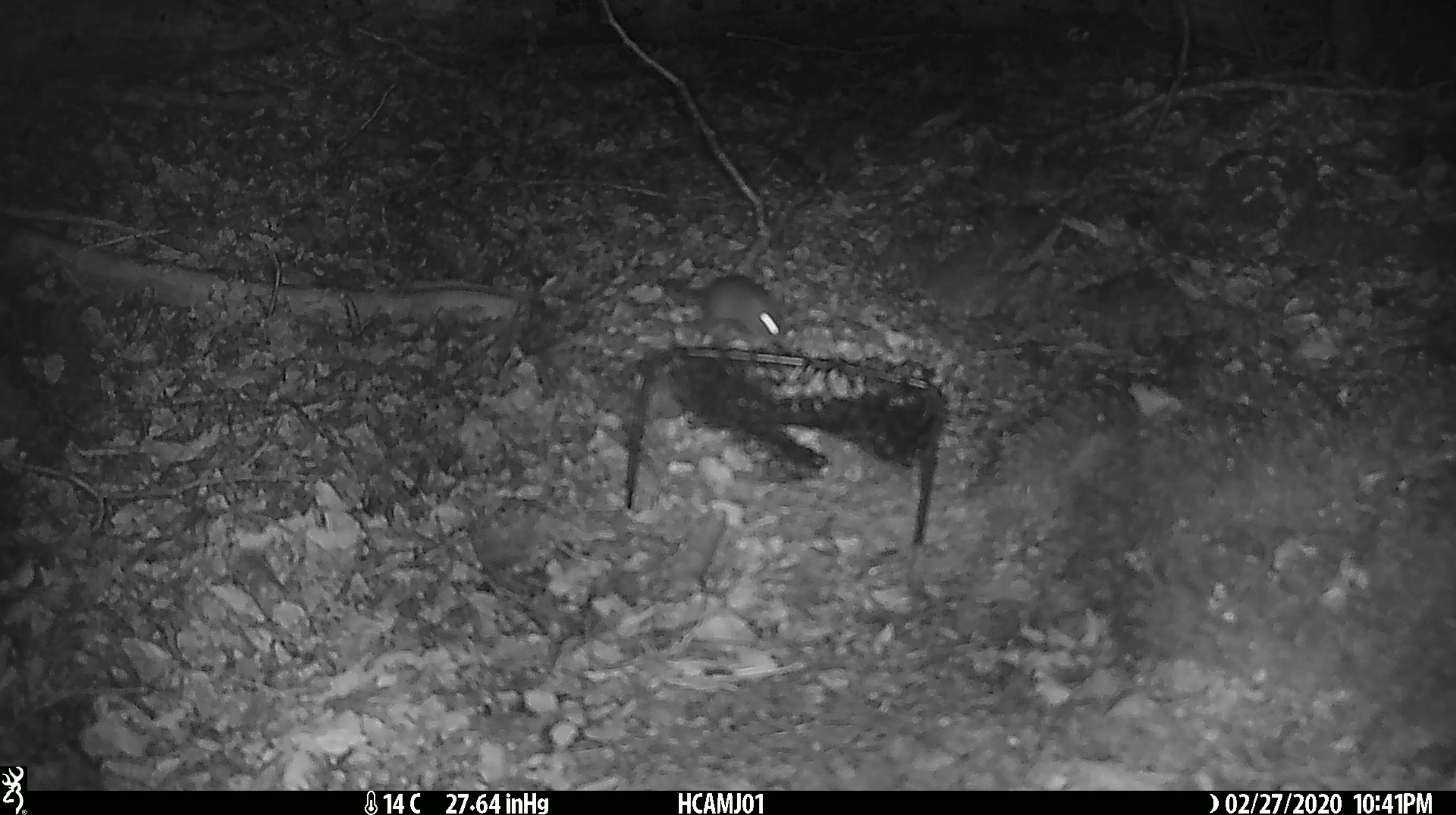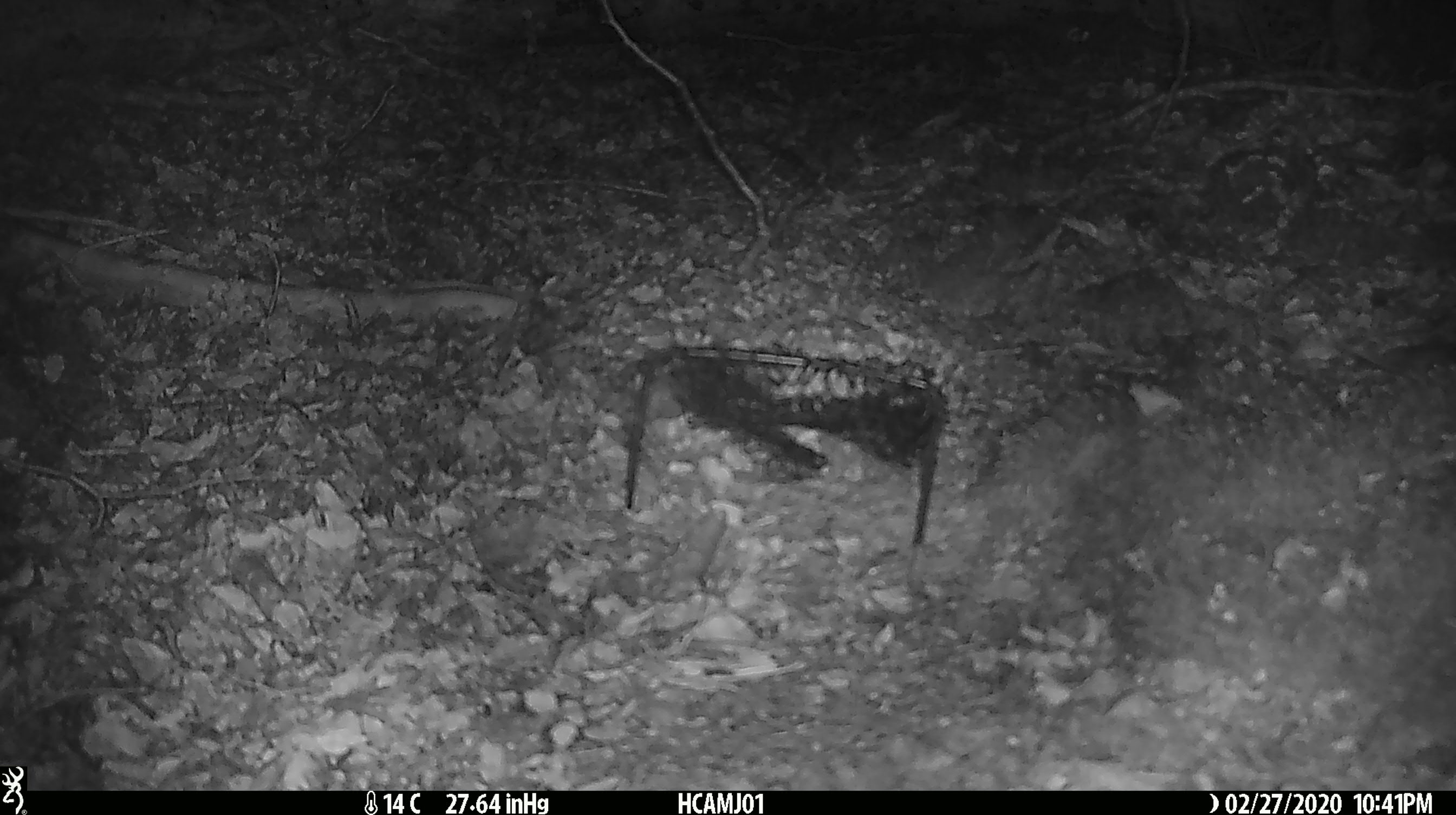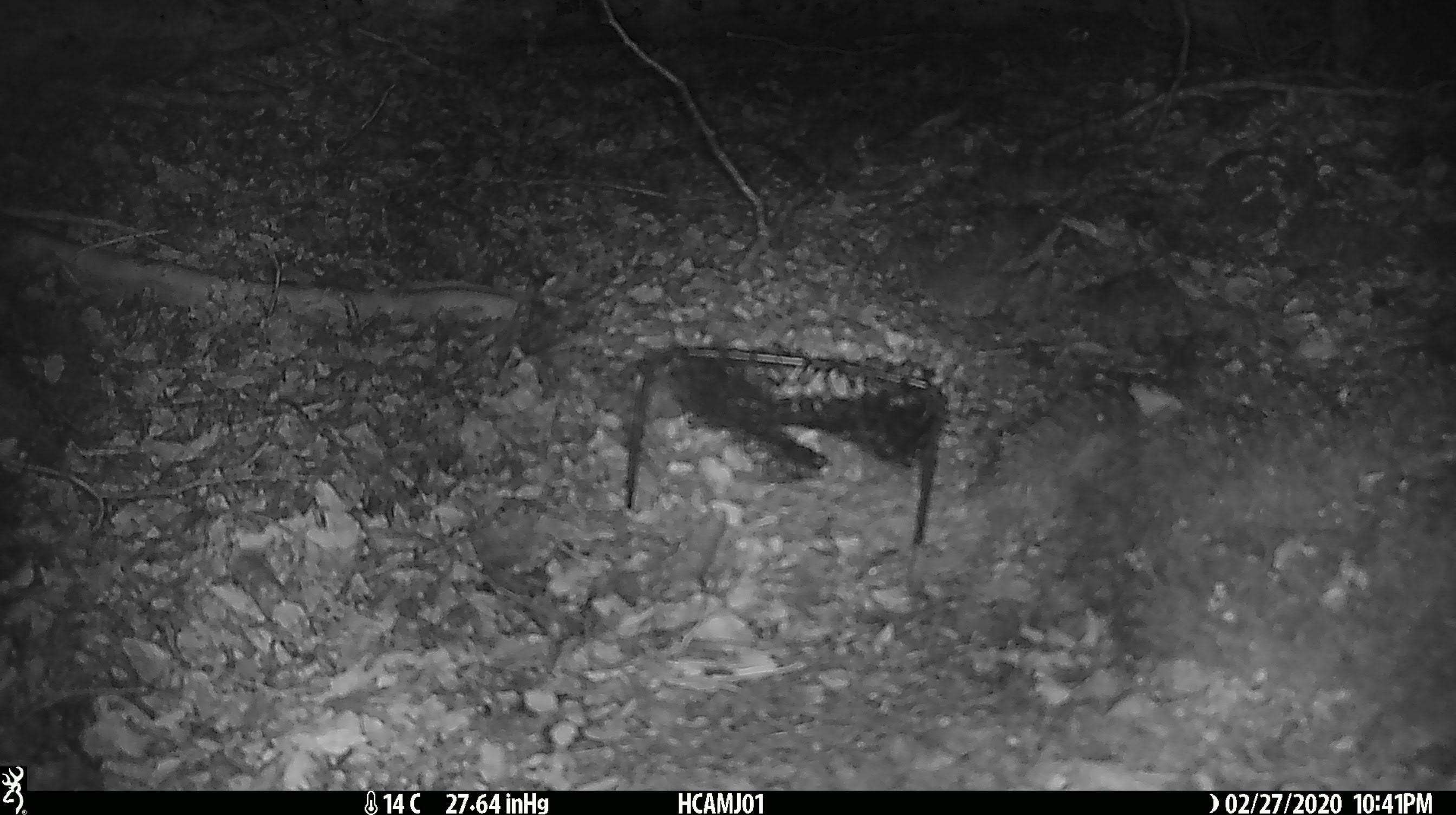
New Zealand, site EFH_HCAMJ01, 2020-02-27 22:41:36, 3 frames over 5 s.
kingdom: Animalia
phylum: Chordata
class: Mammalia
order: Rodentia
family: Muridae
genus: Mus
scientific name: Mus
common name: mouse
Mouse (Mus).